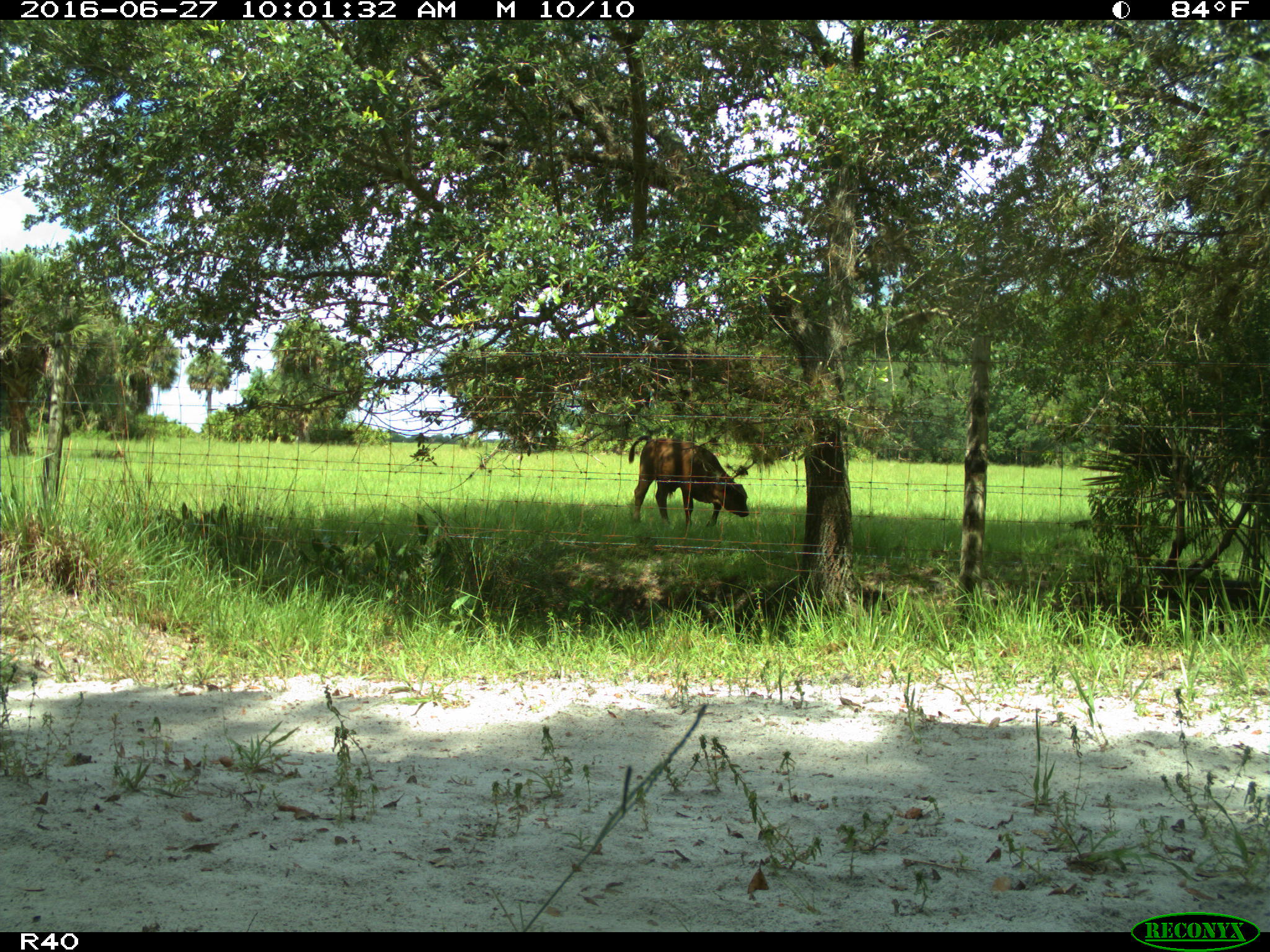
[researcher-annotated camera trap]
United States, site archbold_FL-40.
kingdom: Animalia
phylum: Chordata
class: Mammalia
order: Artiodactyla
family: Bovidae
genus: Bos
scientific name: Bos taurus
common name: domestic cow